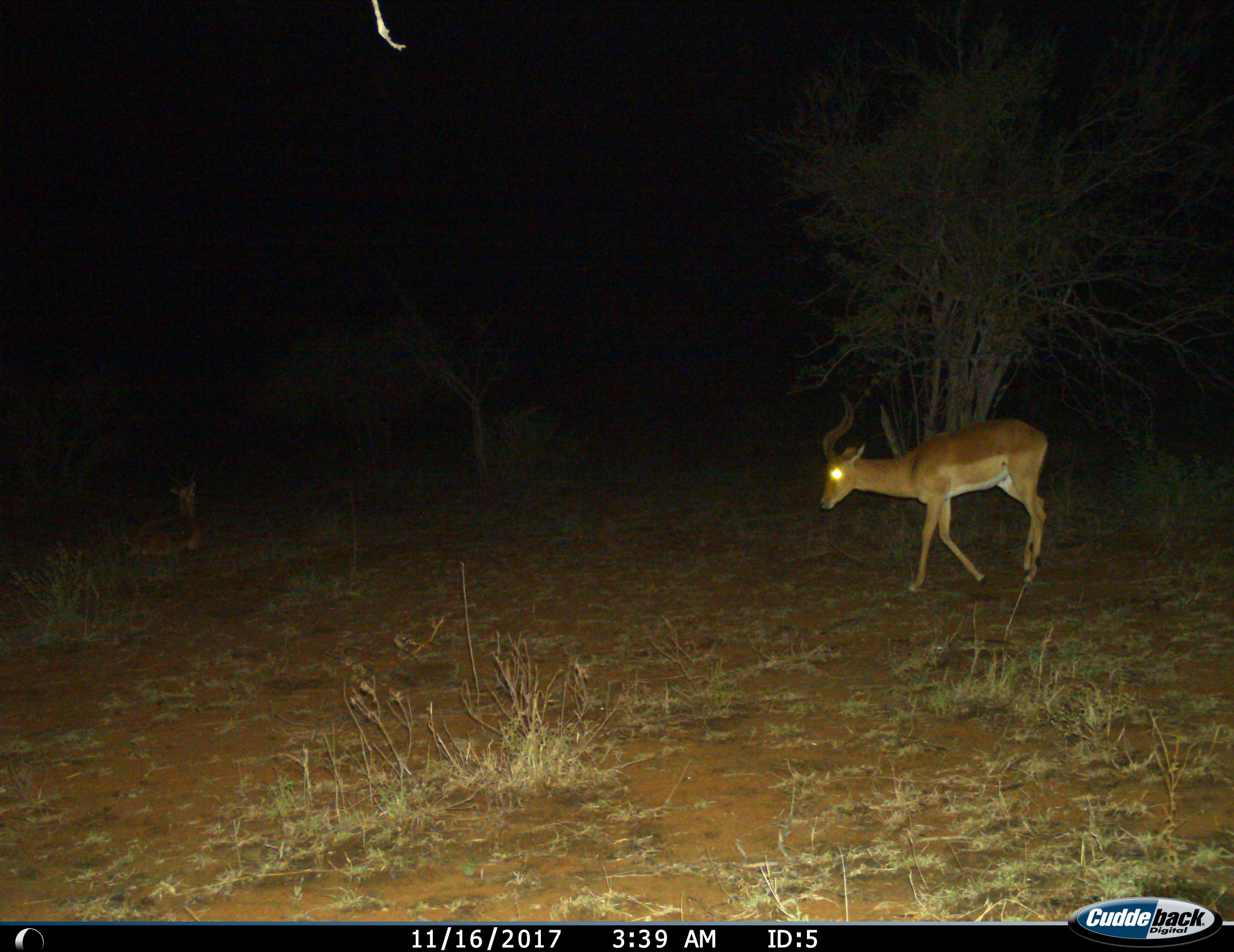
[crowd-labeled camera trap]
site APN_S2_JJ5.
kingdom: Animalia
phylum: Chordata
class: Mammalia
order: Artiodactyla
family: Bovidae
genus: Aepyceros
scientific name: Aepyceros melampus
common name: impala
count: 1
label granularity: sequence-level